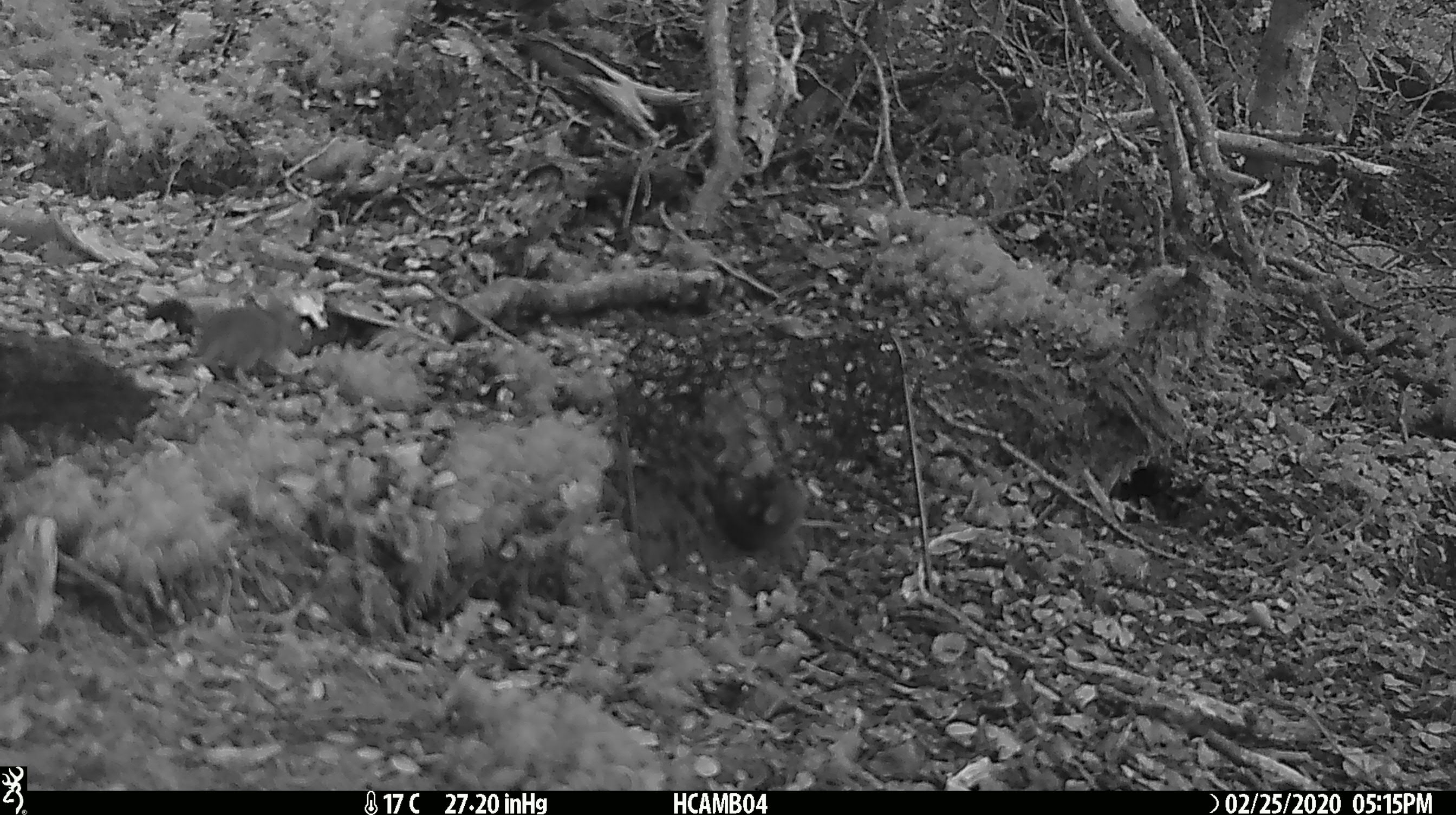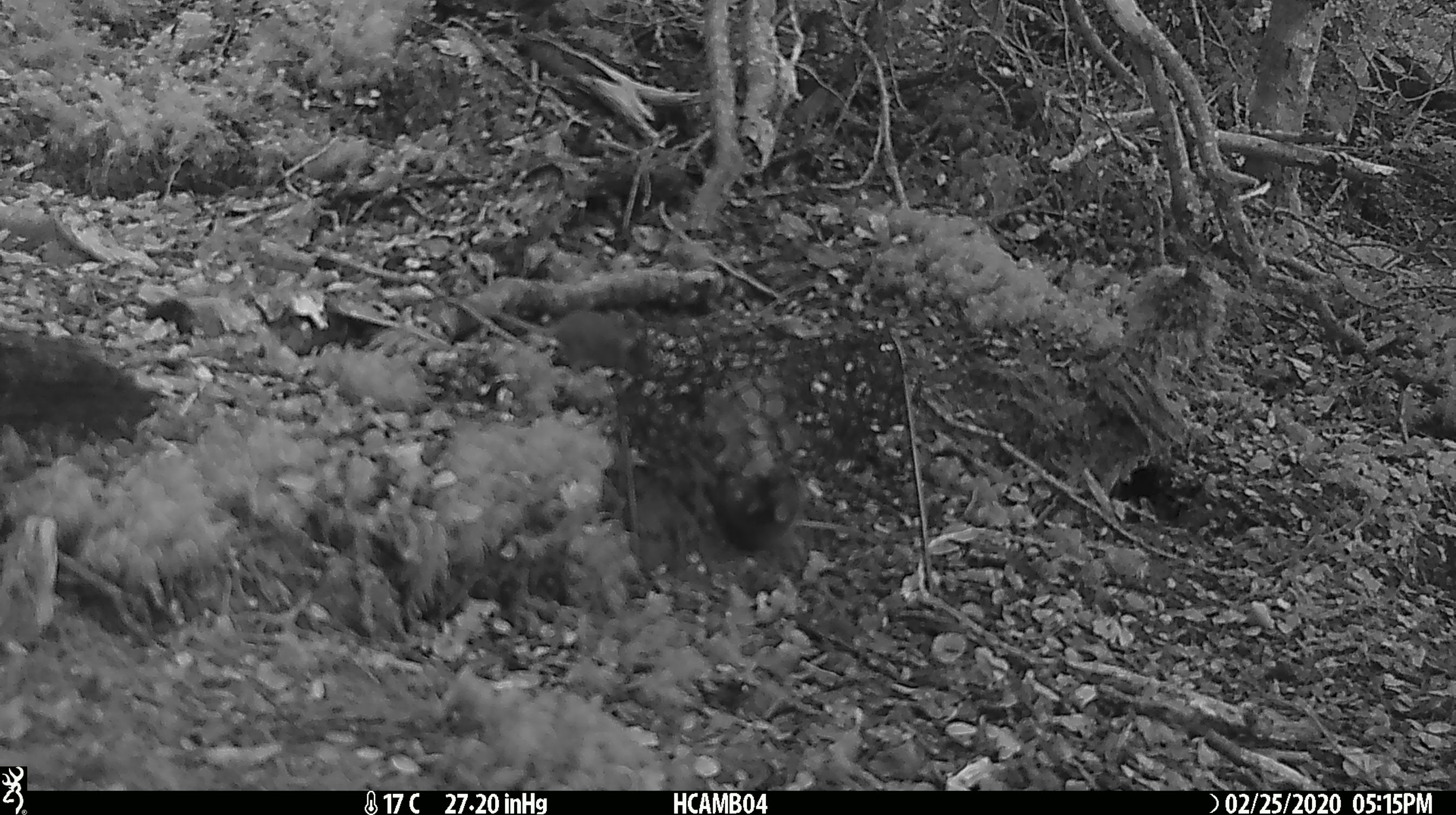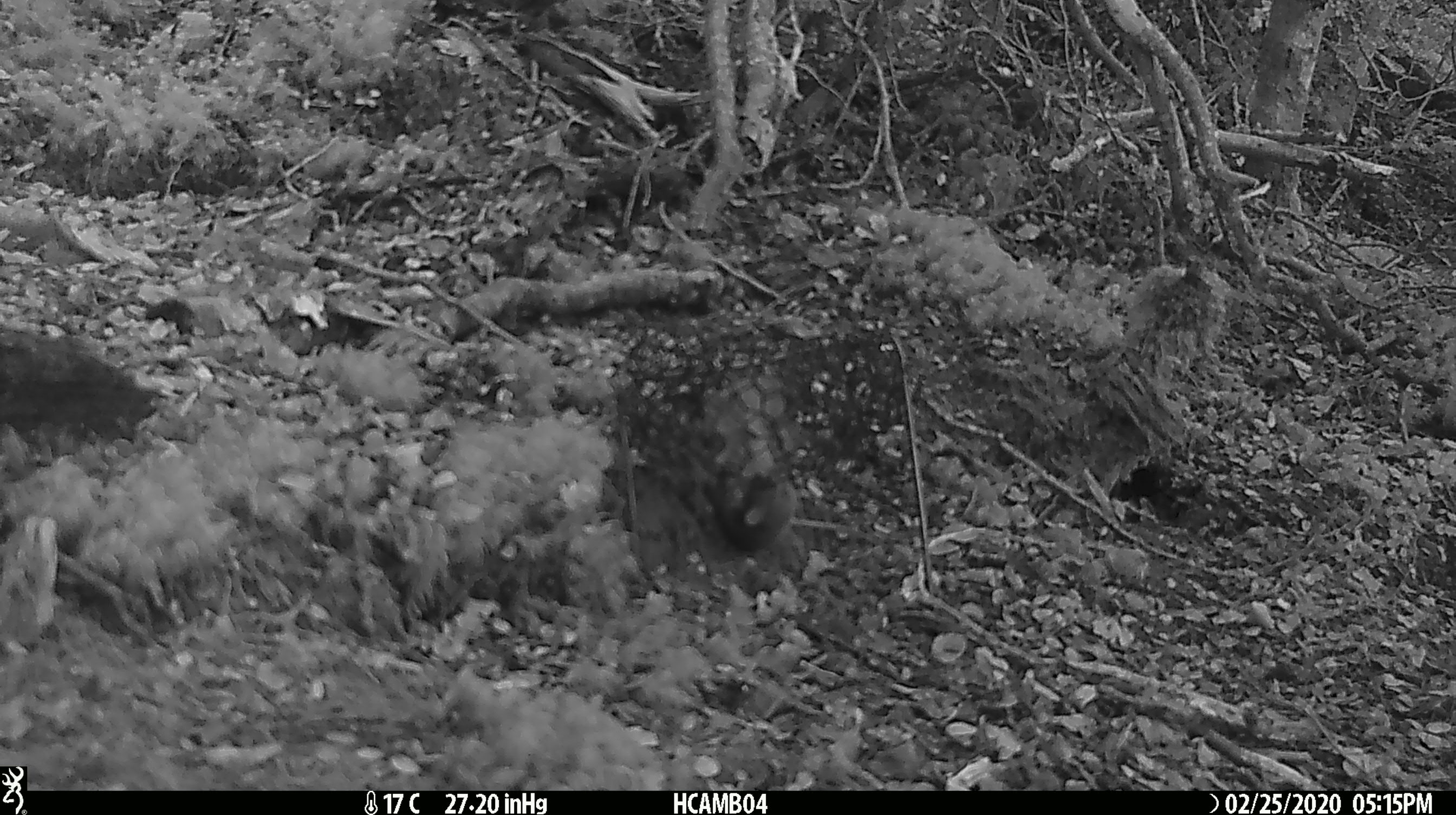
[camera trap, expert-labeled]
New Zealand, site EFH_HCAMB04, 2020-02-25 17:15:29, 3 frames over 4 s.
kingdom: Animalia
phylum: Chordata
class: Mammalia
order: Rodentia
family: Muridae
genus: Mus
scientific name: Mus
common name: mouse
Mouse (Mus).